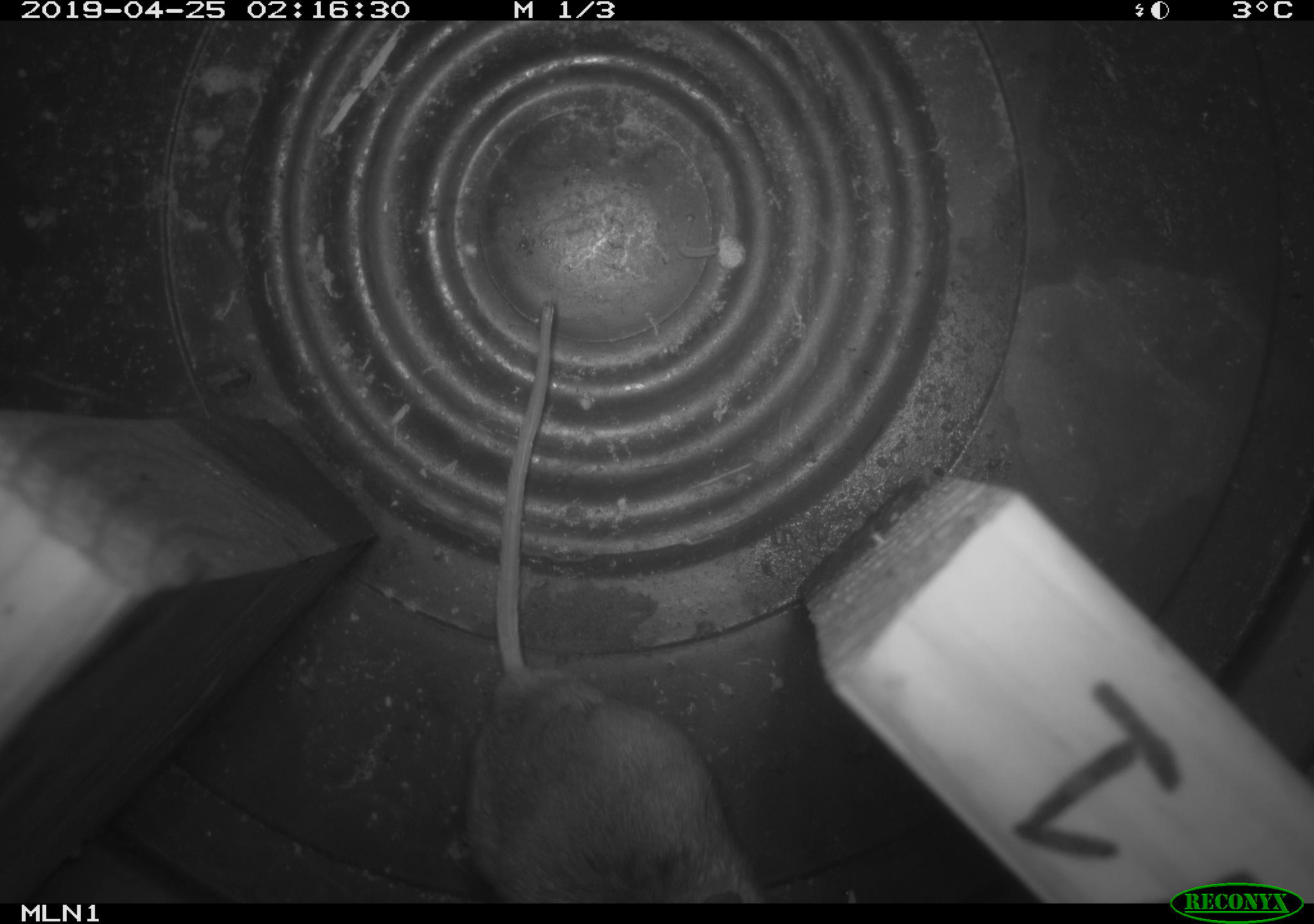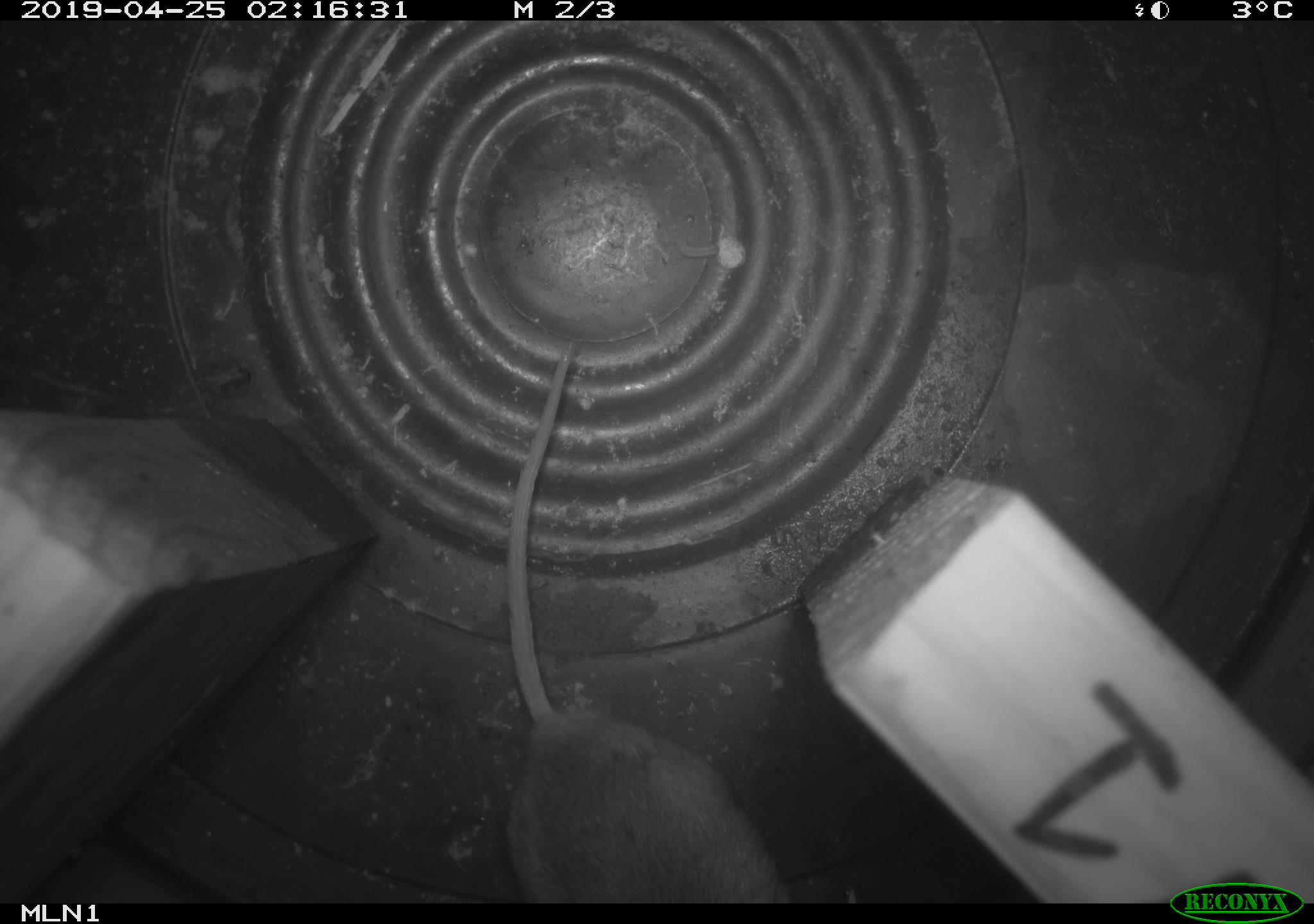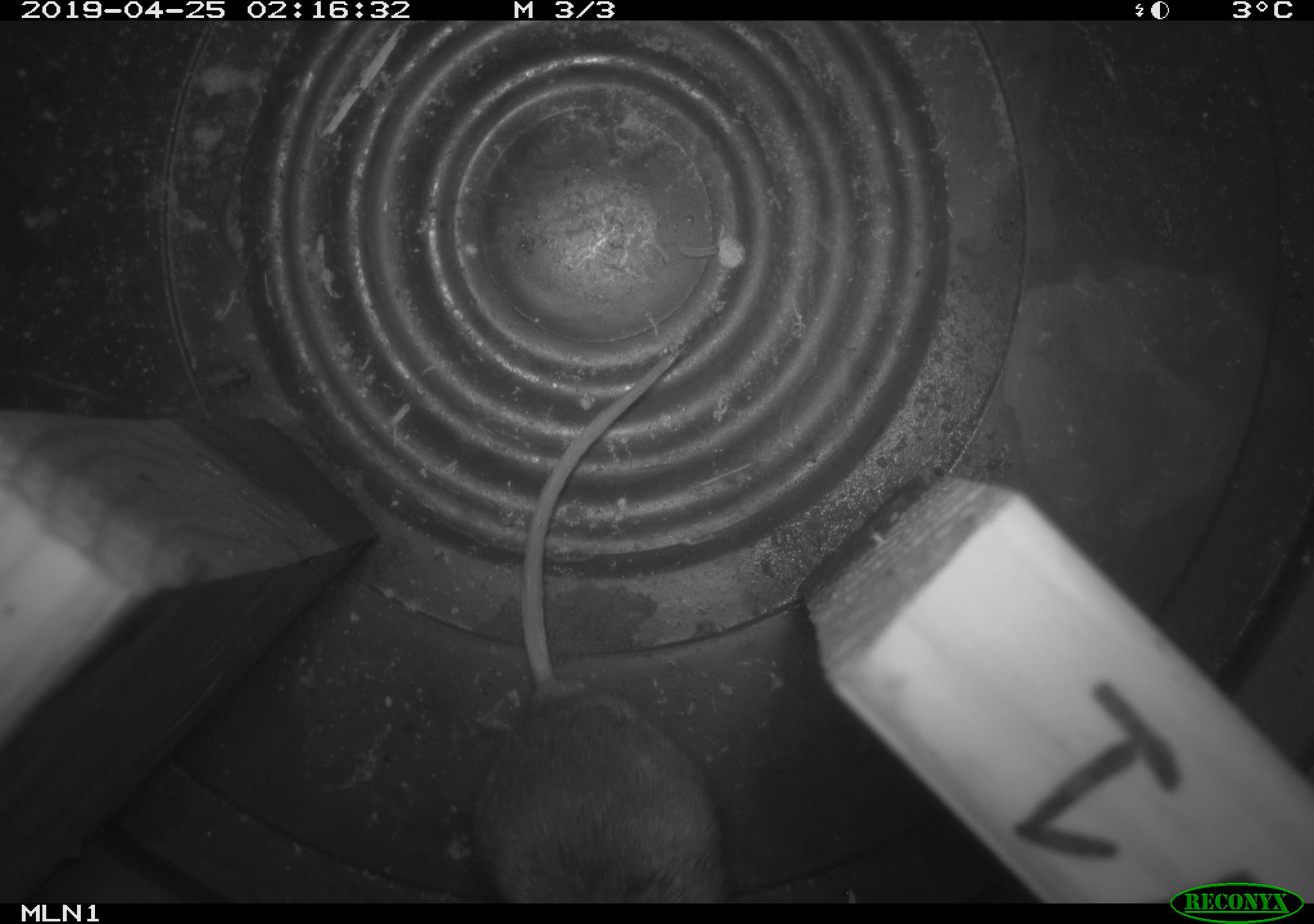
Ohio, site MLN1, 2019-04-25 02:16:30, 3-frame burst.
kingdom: Animalia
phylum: Chordata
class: Mammalia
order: Rodentia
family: Cricetidae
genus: Peromyscus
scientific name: Peromyscus leucopus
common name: white-footed mouse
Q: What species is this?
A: White-footed mouse (Peromyscus leucopus).